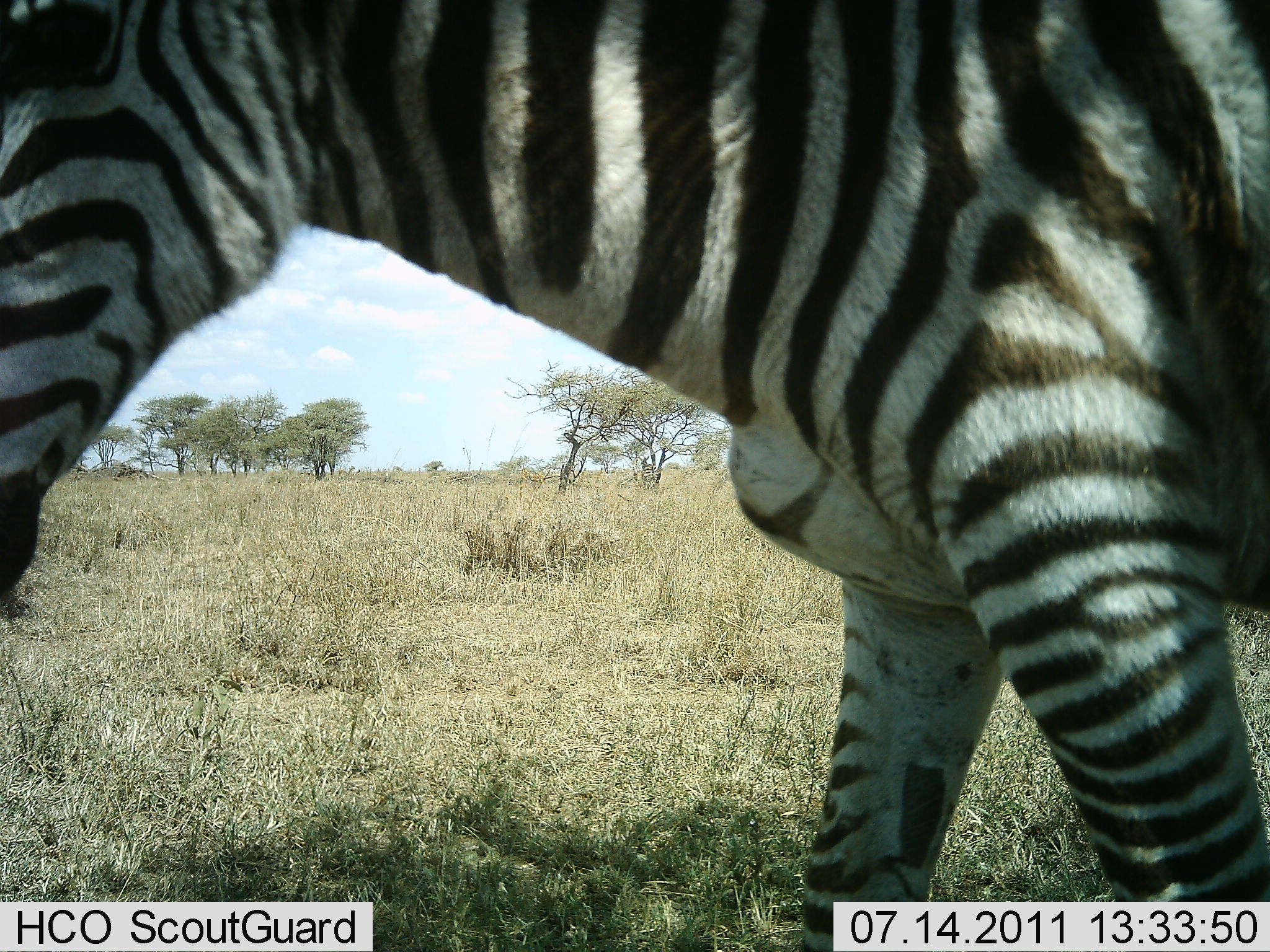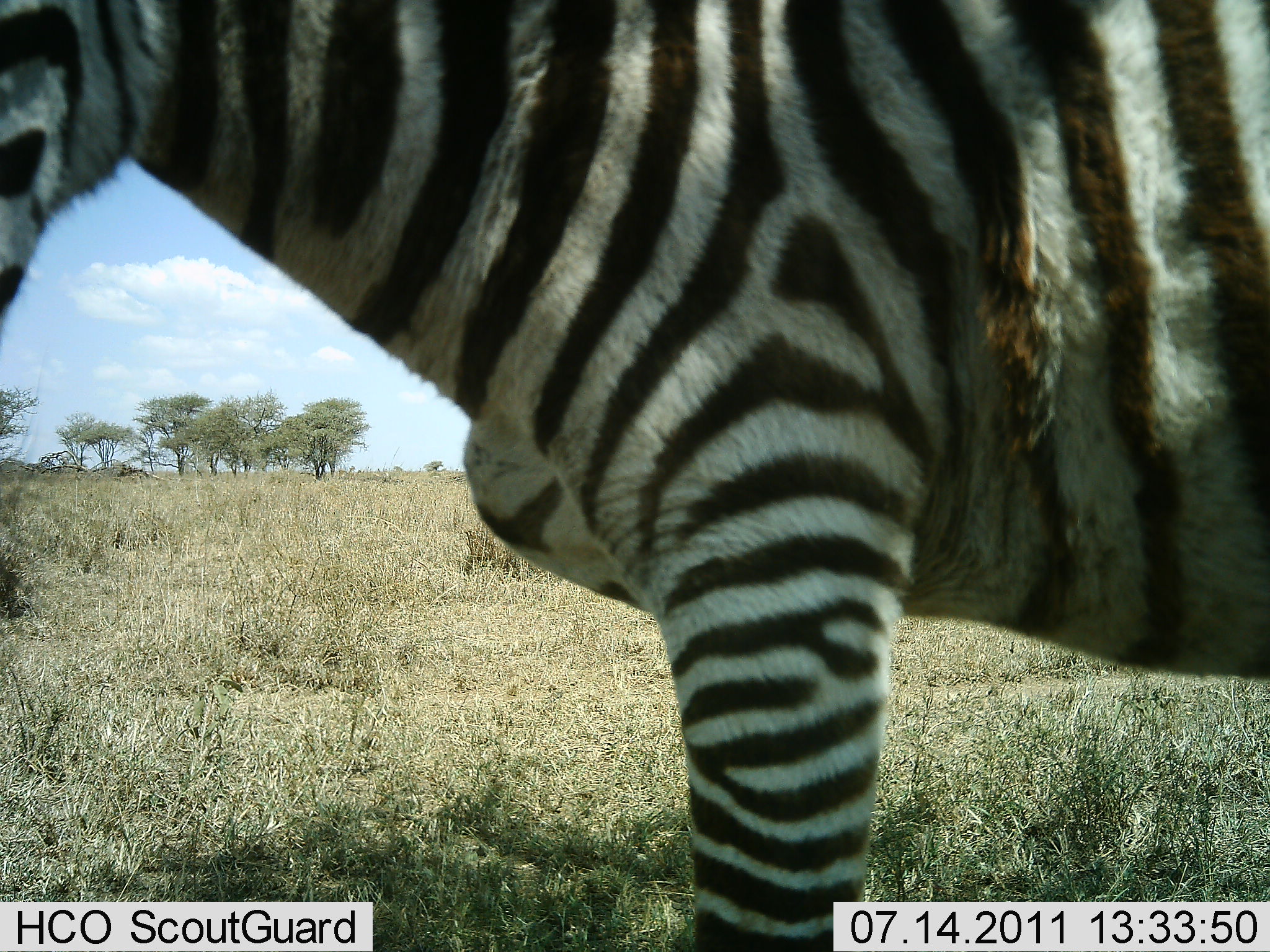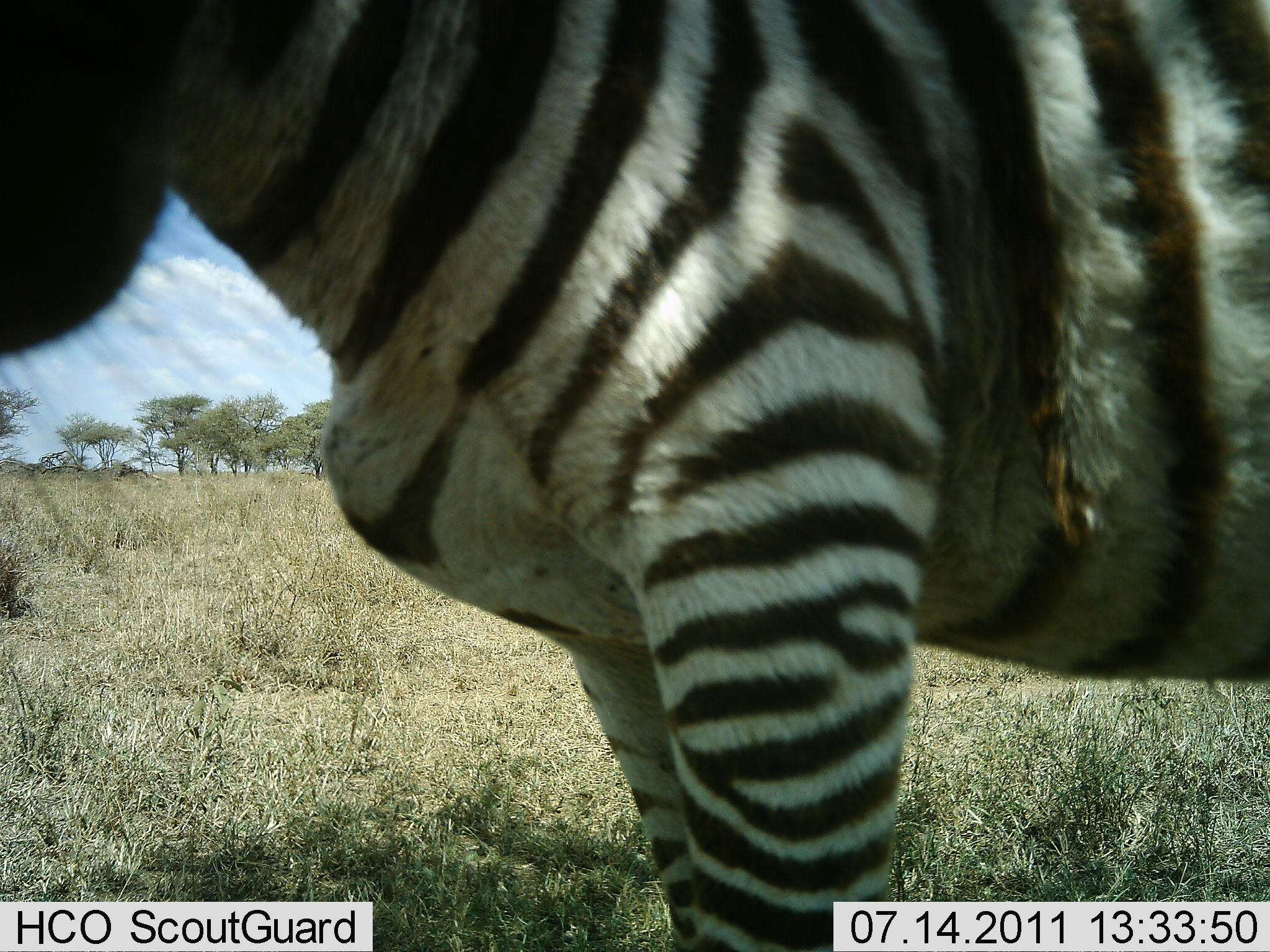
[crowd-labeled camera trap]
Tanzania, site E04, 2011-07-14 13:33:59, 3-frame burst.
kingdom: Animalia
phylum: Chordata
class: Mammalia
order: Perissodactyla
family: Equidae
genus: Equus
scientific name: Equus quagga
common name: plains zebra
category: zebra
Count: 1.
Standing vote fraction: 55%.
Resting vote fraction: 0%.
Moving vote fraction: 45%.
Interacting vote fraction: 9%.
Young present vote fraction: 0%.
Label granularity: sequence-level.